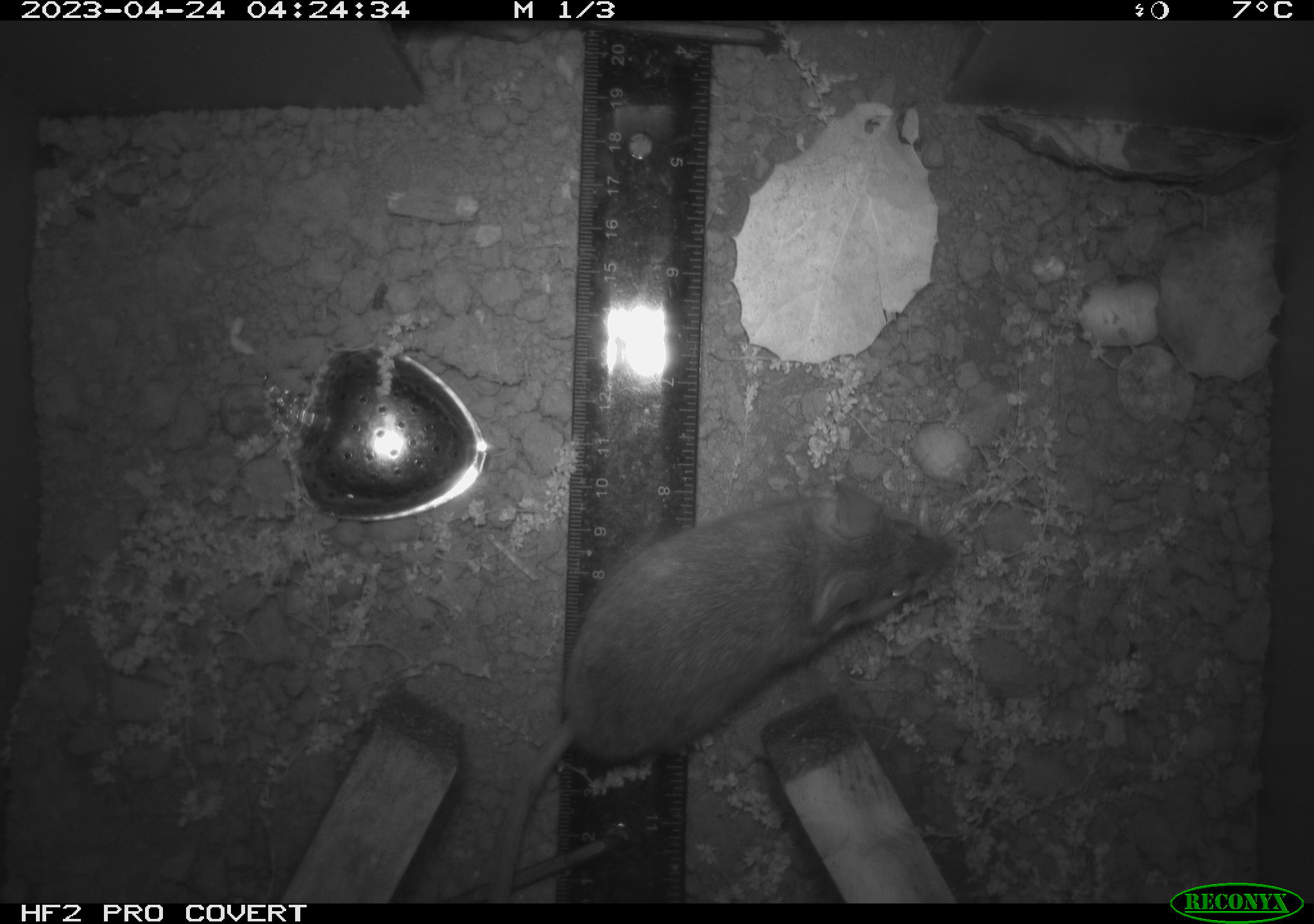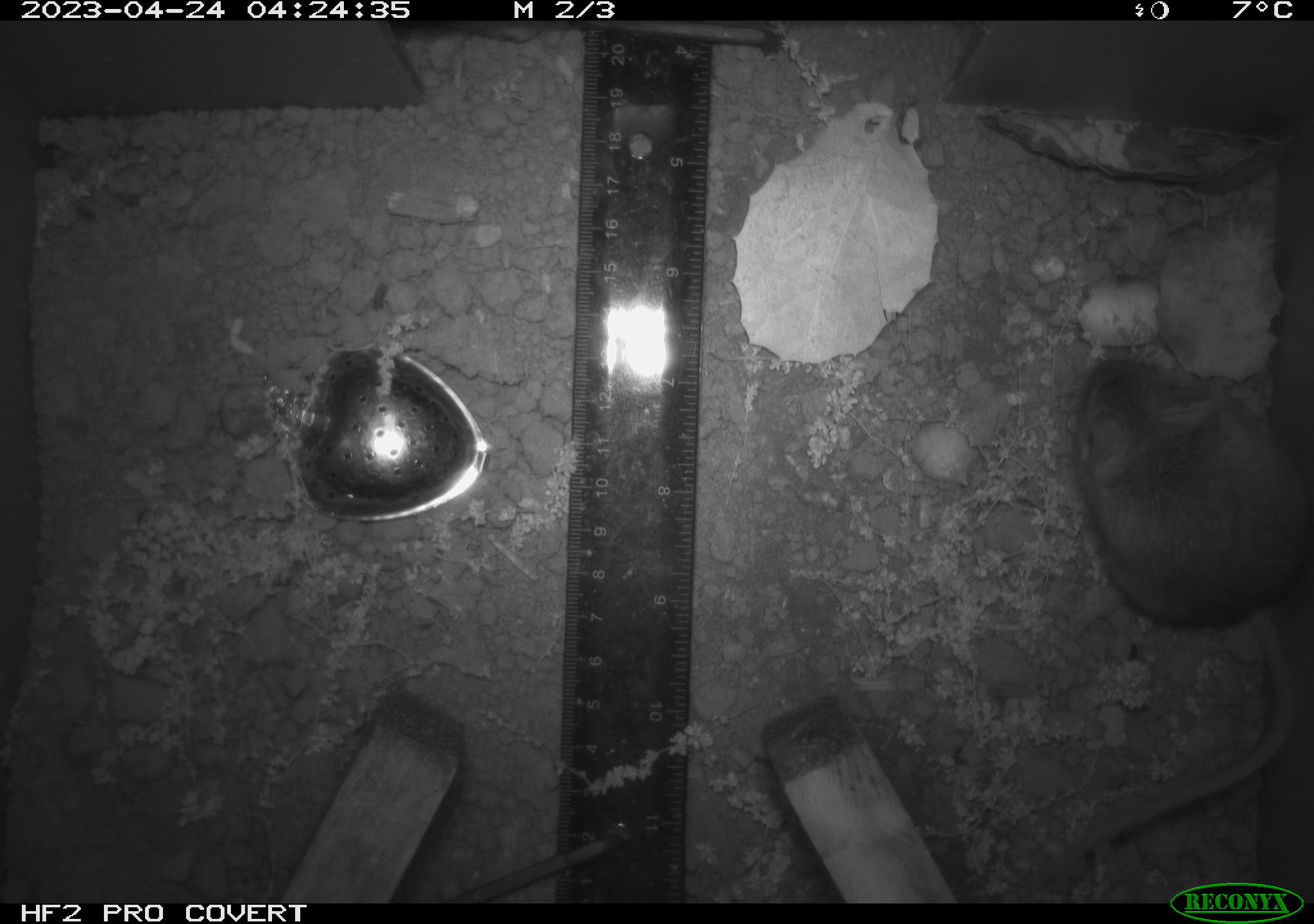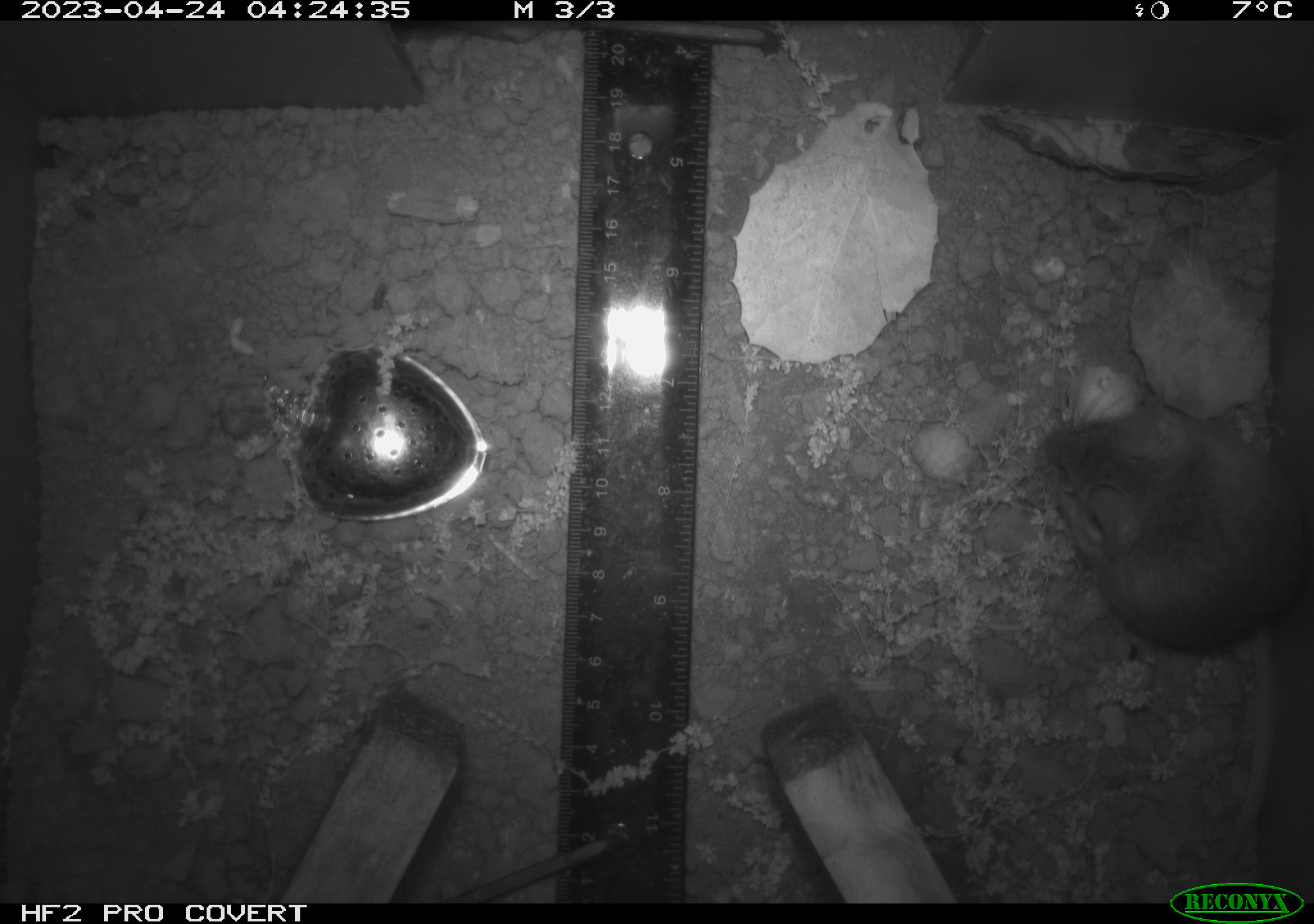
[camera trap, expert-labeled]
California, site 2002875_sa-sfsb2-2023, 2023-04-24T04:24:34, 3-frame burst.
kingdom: Animalia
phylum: Chordata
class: Mammalia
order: Rodentia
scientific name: Rodentia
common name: mouse species